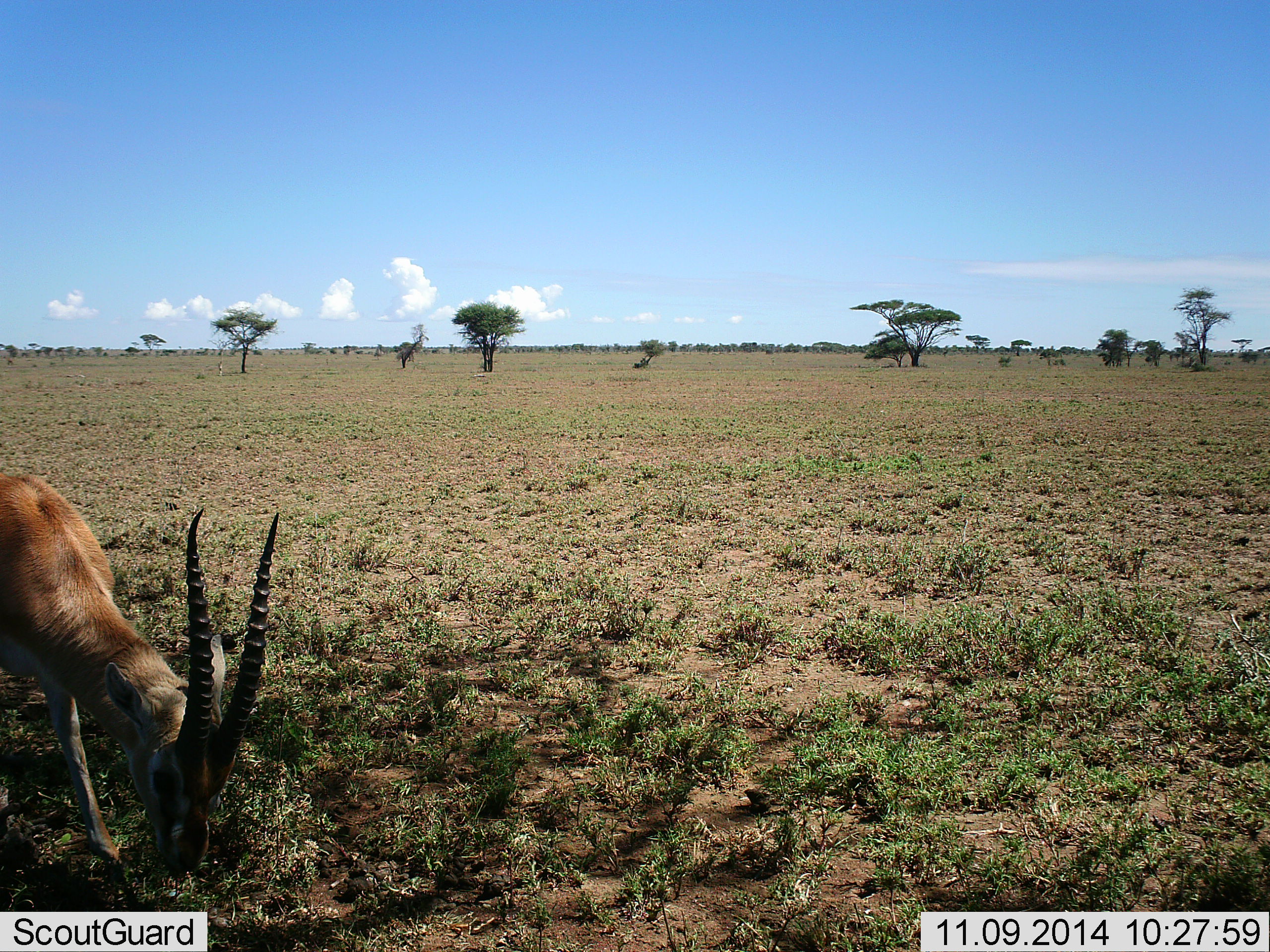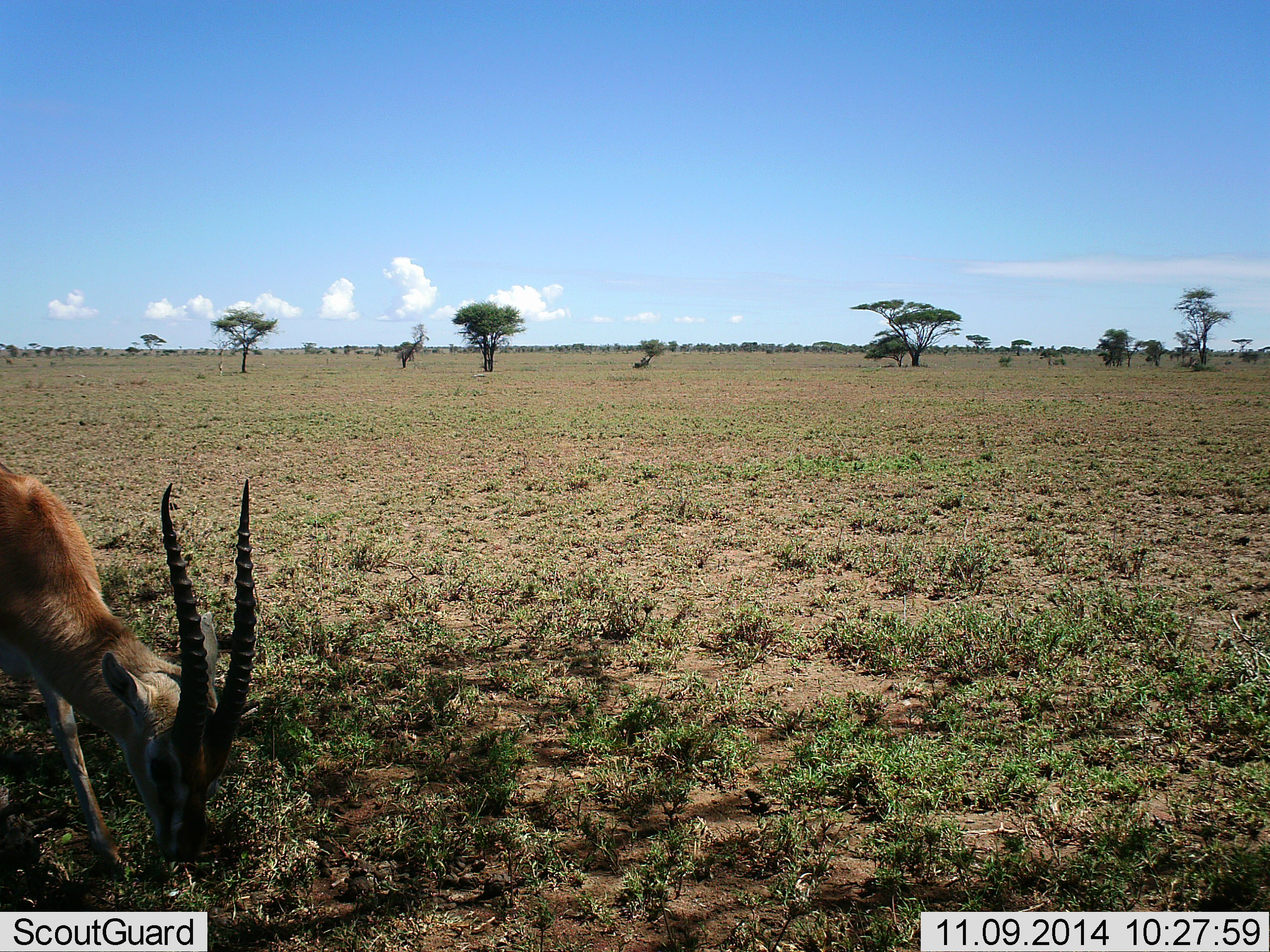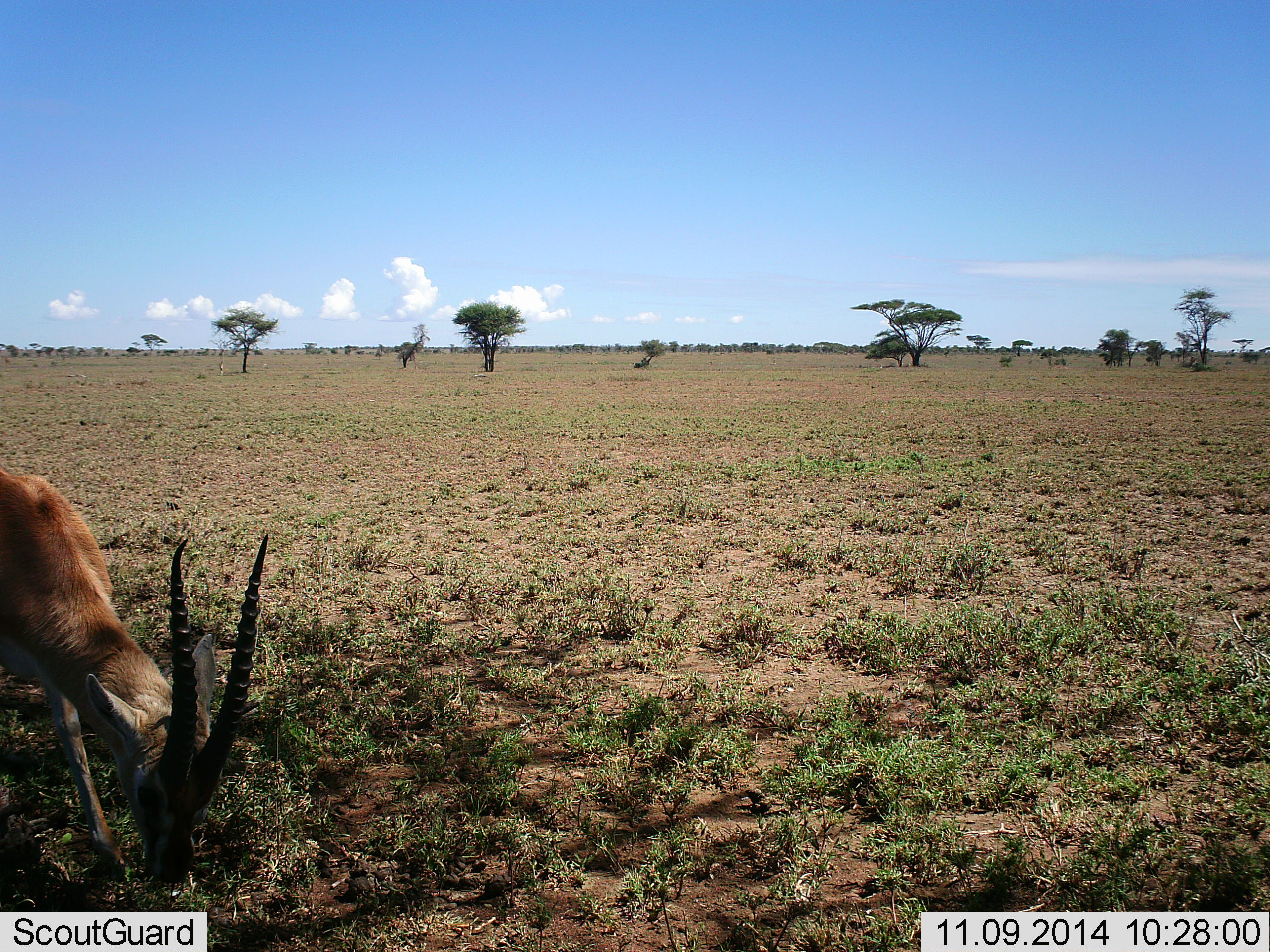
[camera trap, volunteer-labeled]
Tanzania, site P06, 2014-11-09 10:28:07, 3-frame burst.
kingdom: Animalia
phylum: Chordata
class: Mammalia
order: Artiodactyla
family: Bovidae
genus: Eudorcas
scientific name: Eudorcas thomsonii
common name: thomson's gazelle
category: gazellethomsons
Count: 1.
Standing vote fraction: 20%.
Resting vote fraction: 0%.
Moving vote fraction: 0%.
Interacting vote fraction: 0%.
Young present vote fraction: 0%.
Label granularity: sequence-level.